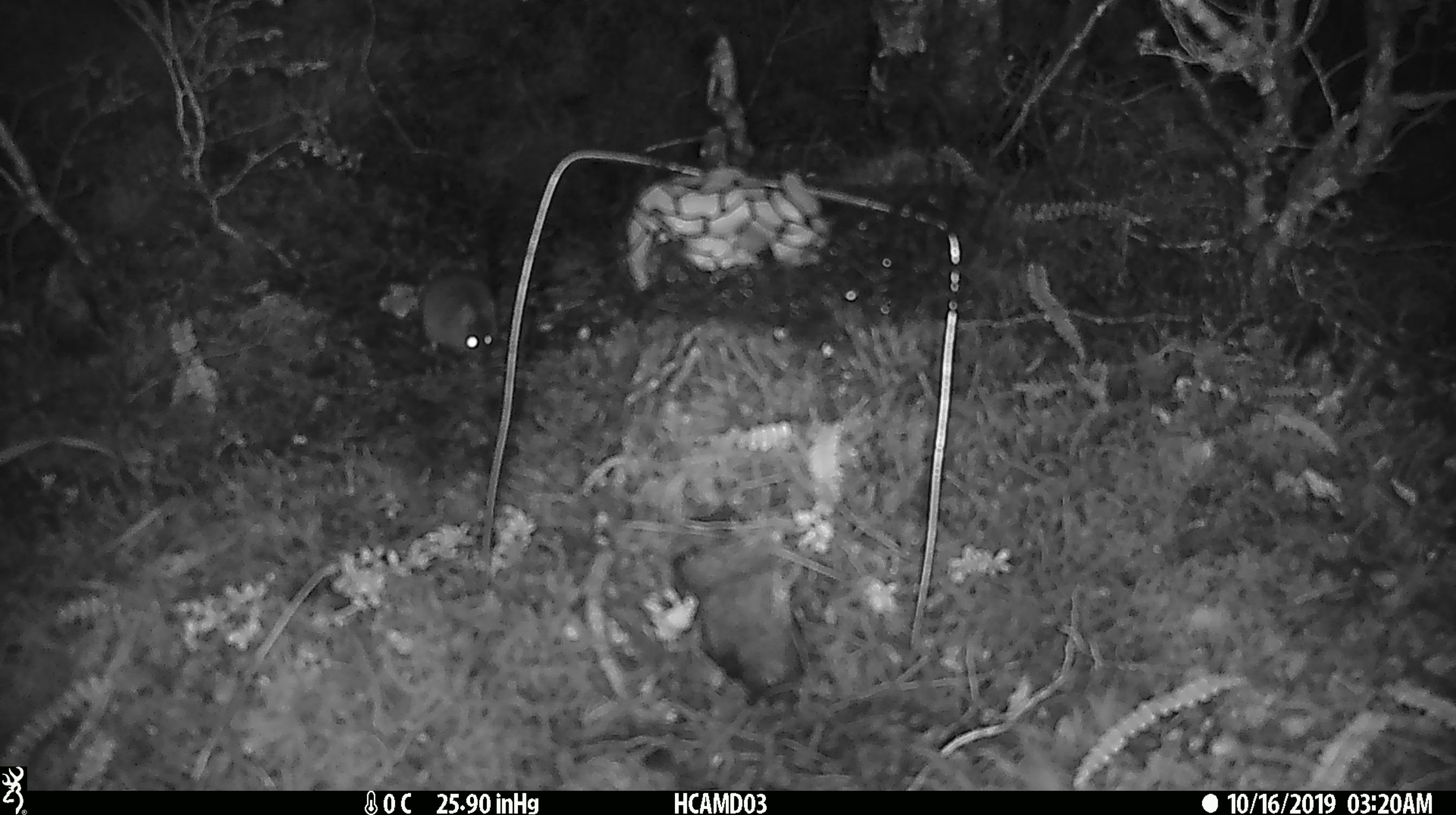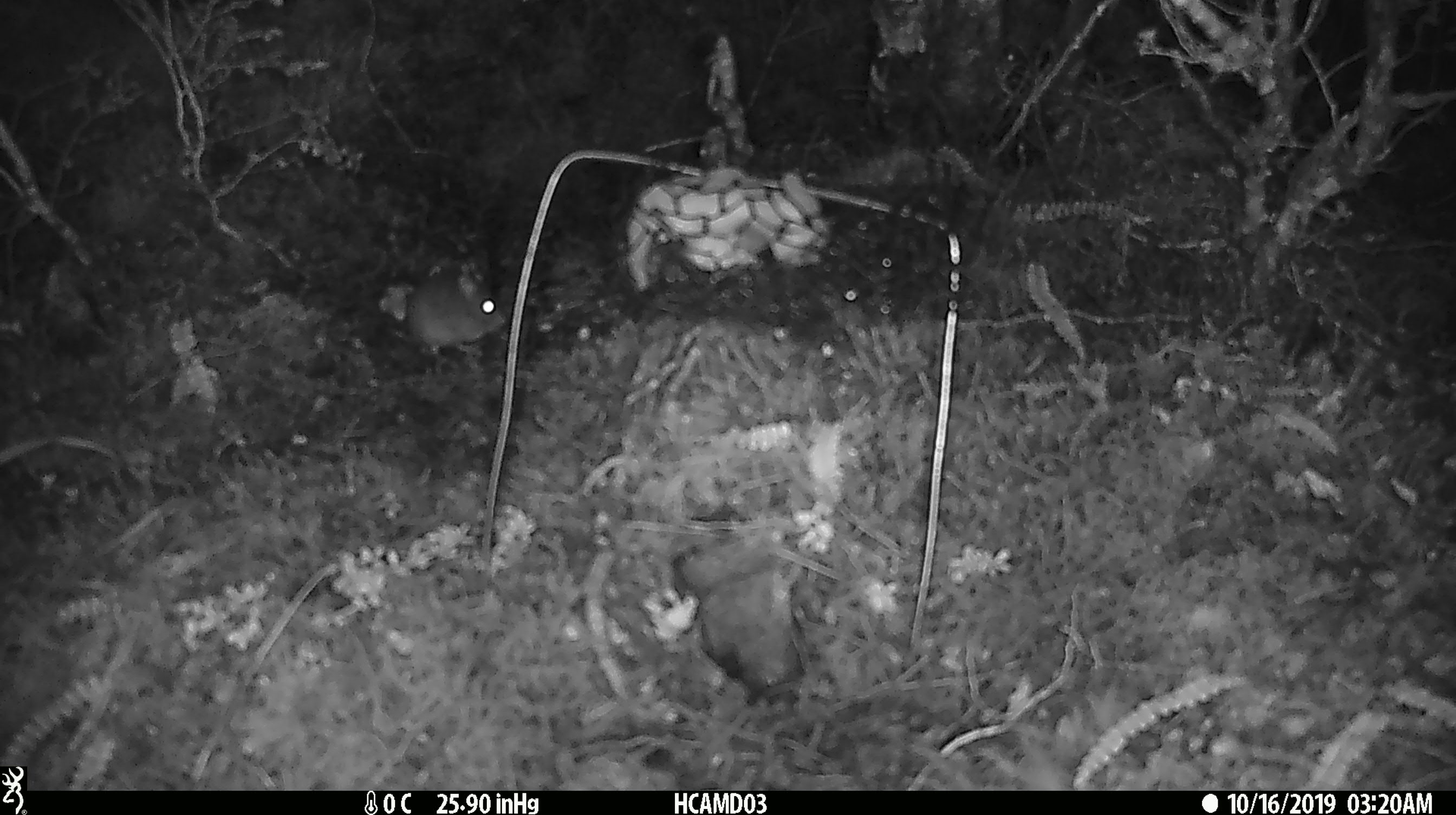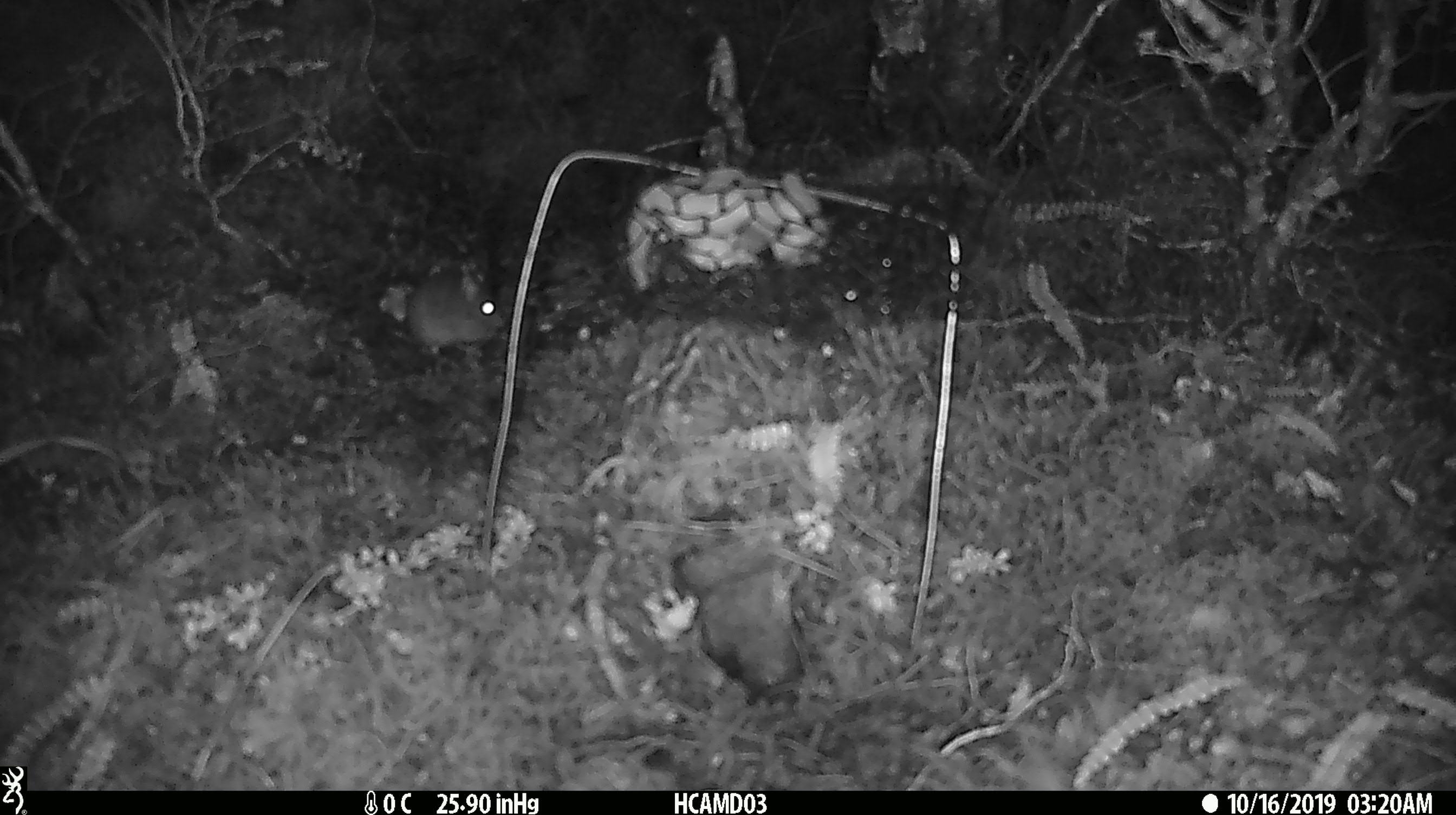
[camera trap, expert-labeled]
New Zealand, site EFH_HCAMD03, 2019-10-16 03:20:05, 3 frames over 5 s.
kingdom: Animalia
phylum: Chordata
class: Mammalia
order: Rodentia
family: Muridae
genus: Mus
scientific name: Mus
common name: mouse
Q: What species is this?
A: Mouse (Mus).